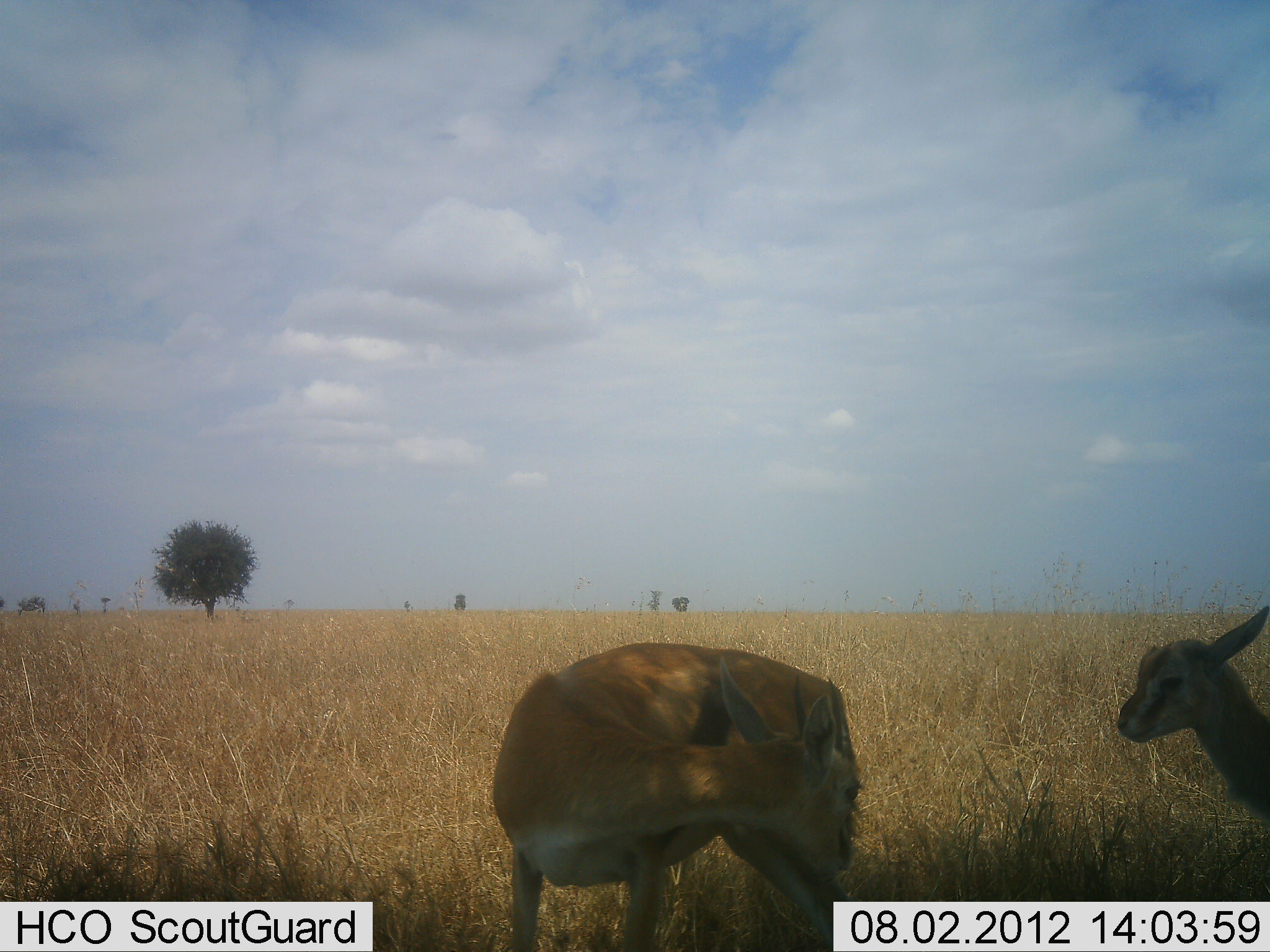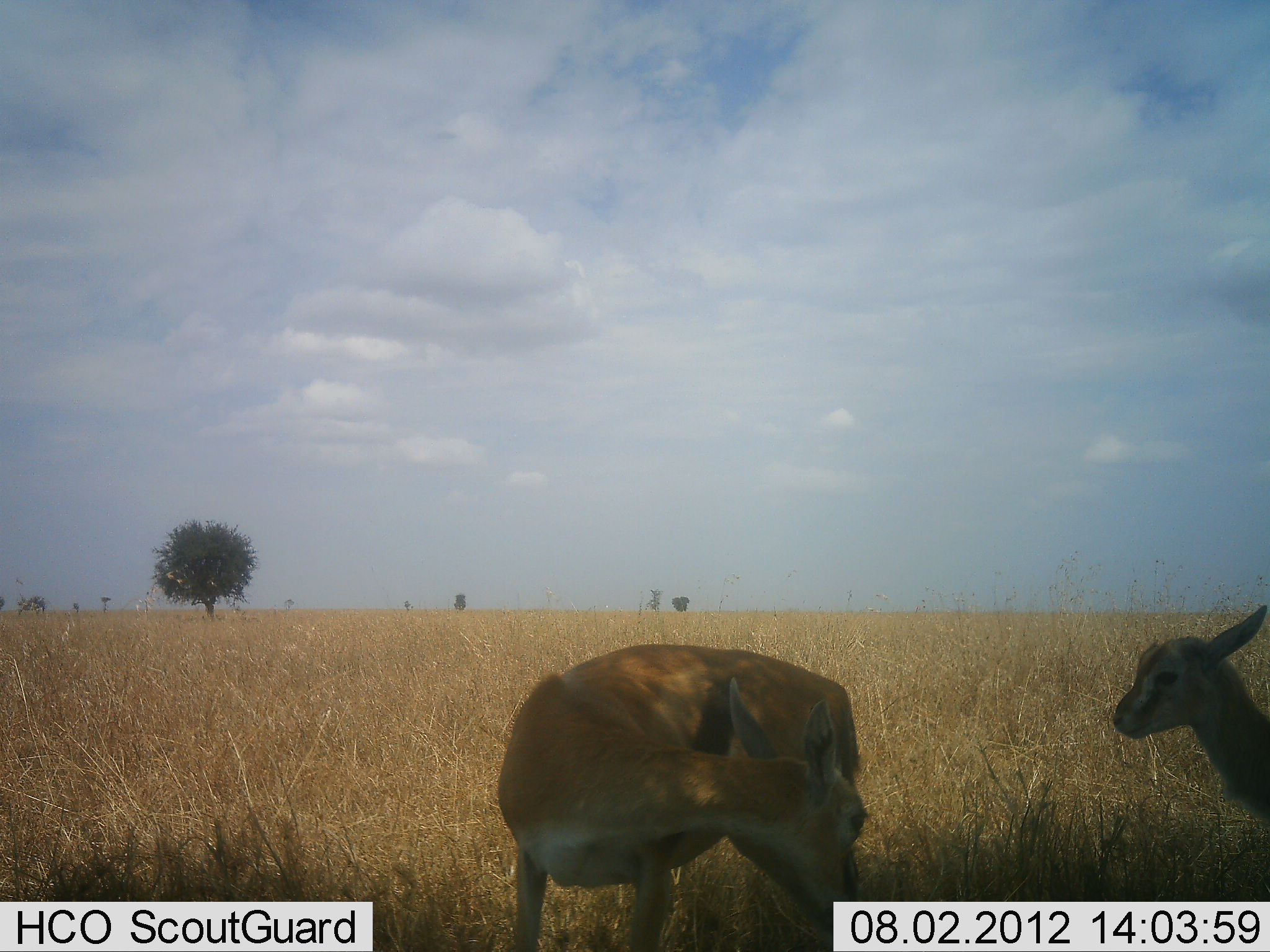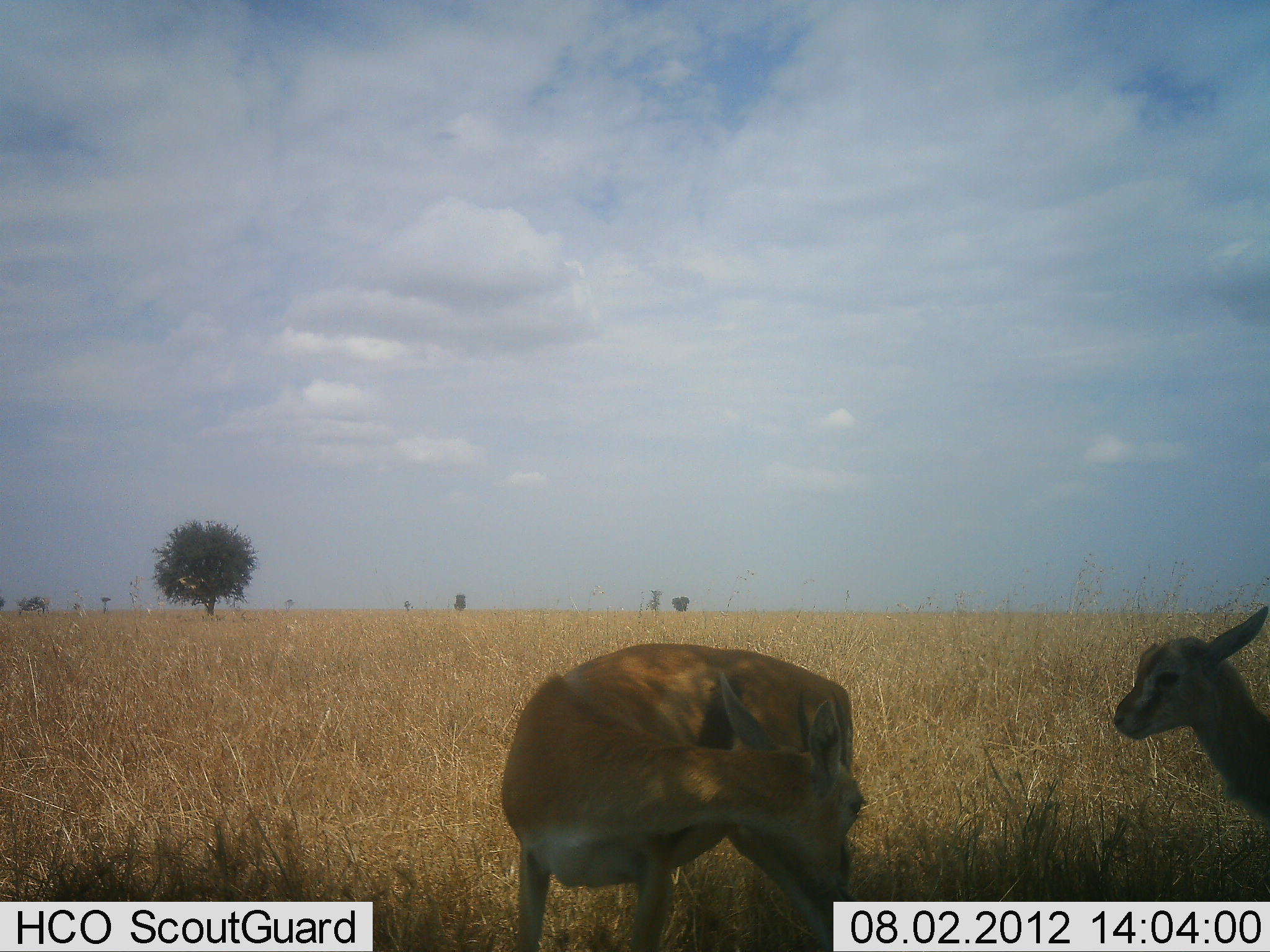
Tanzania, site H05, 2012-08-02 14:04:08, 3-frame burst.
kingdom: Animalia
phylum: Chordata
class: Mammalia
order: Artiodactyla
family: Bovidae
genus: Eudorcas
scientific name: Eudorcas thomsonii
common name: thomson's gazelle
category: gazellethomsons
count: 2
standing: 100%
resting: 0%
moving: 0%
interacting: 10%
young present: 60%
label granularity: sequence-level